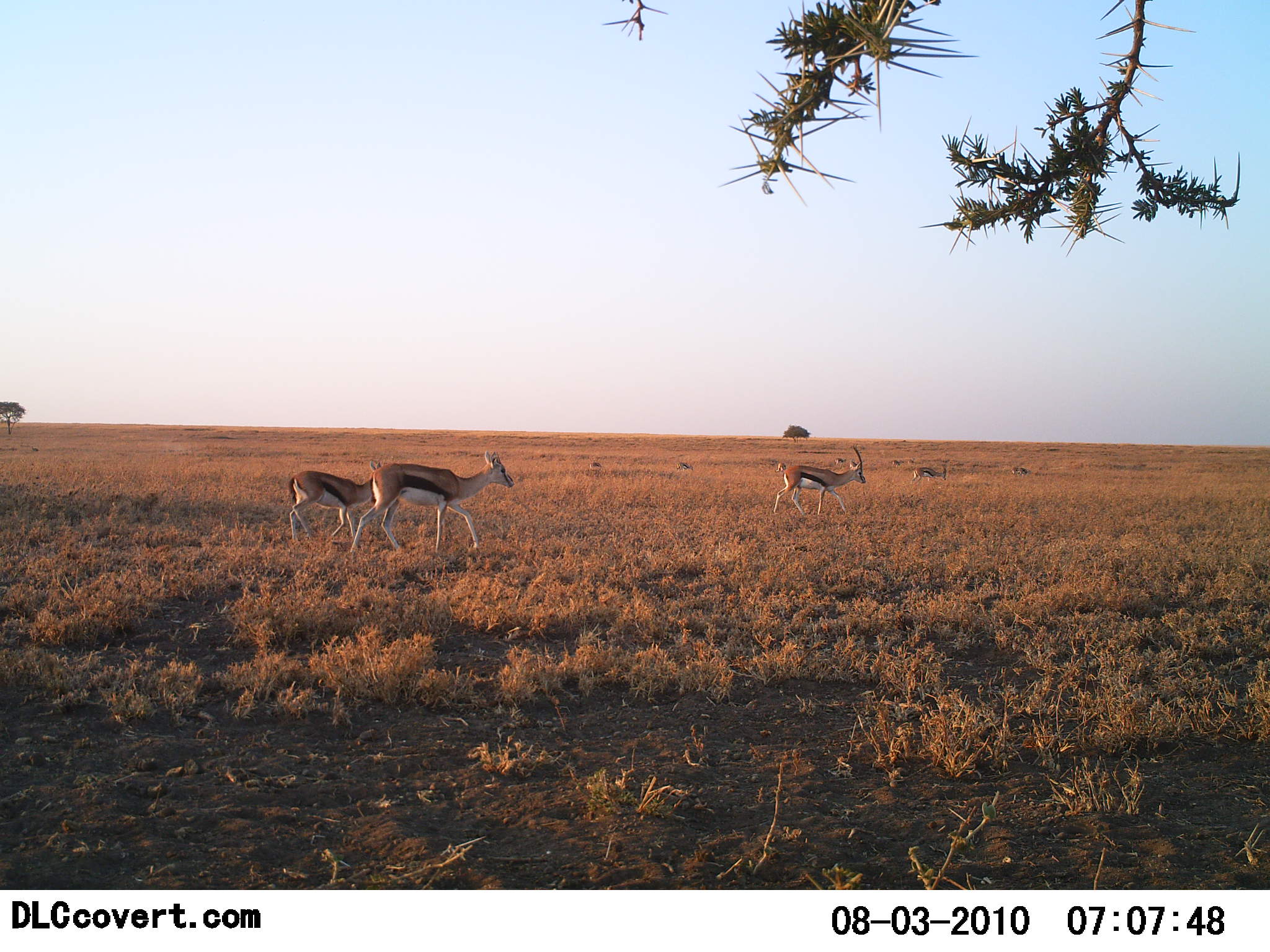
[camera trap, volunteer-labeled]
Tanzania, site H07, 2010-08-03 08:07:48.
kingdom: Animalia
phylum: Chordata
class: Mammalia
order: Artiodactyla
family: Bovidae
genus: Eudorcas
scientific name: Eudorcas thomsonii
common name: thomson's gazelle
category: gazellethomsons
Gazellethomsons (thomson's gazelle) (Eudorcas thomsonii), count 7. Behavior (volunteer vote fractions): standing 21%, resting 0%, moving 86%, interacting 0%. Young present (vote fraction): 50%. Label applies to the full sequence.